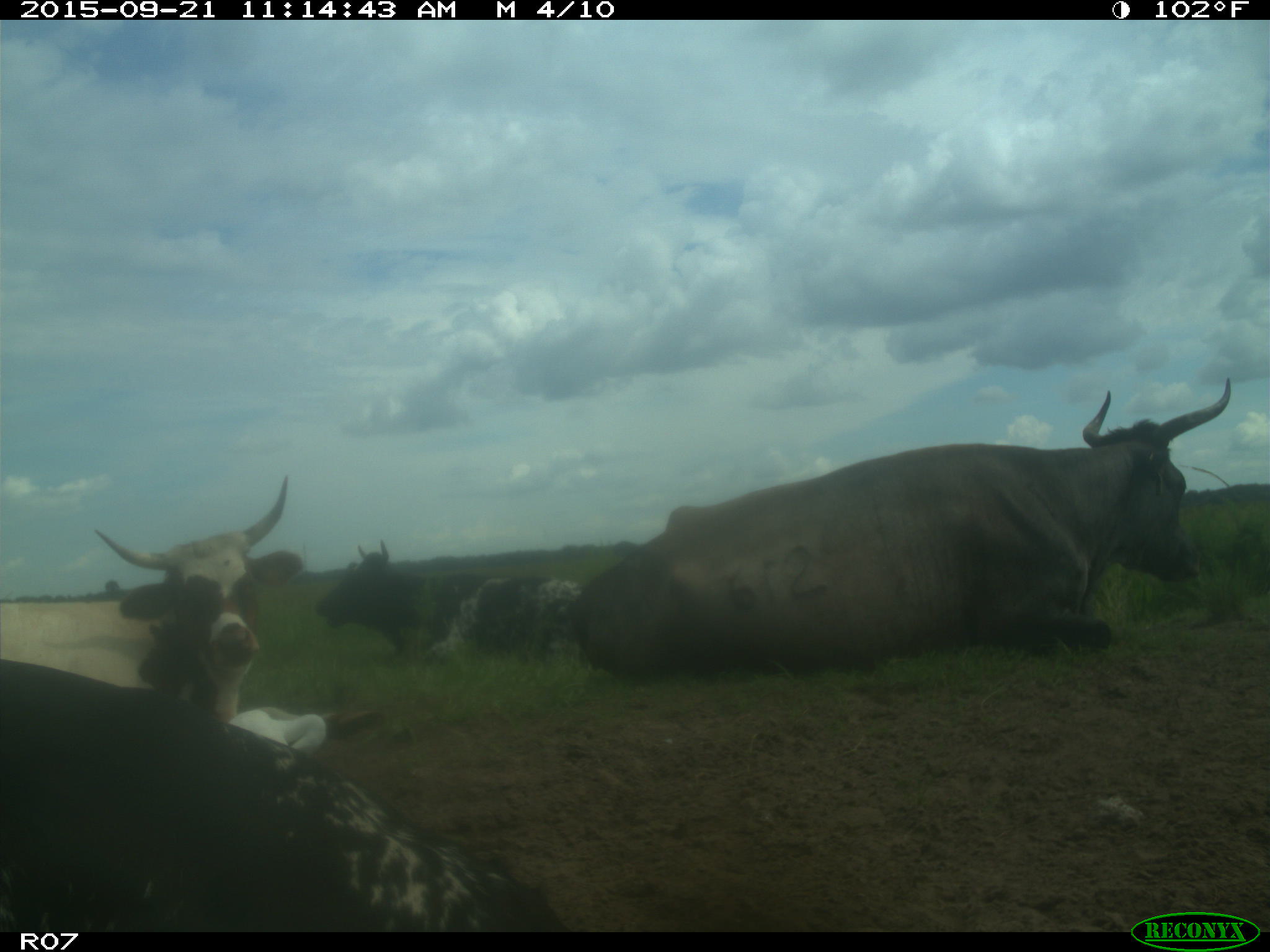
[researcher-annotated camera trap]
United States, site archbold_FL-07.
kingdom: Animalia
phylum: Chordata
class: Mammalia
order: Artiodactyla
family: Bovidae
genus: Bos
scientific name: Bos taurus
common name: domestic cow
Bos taurus (domestic cow).